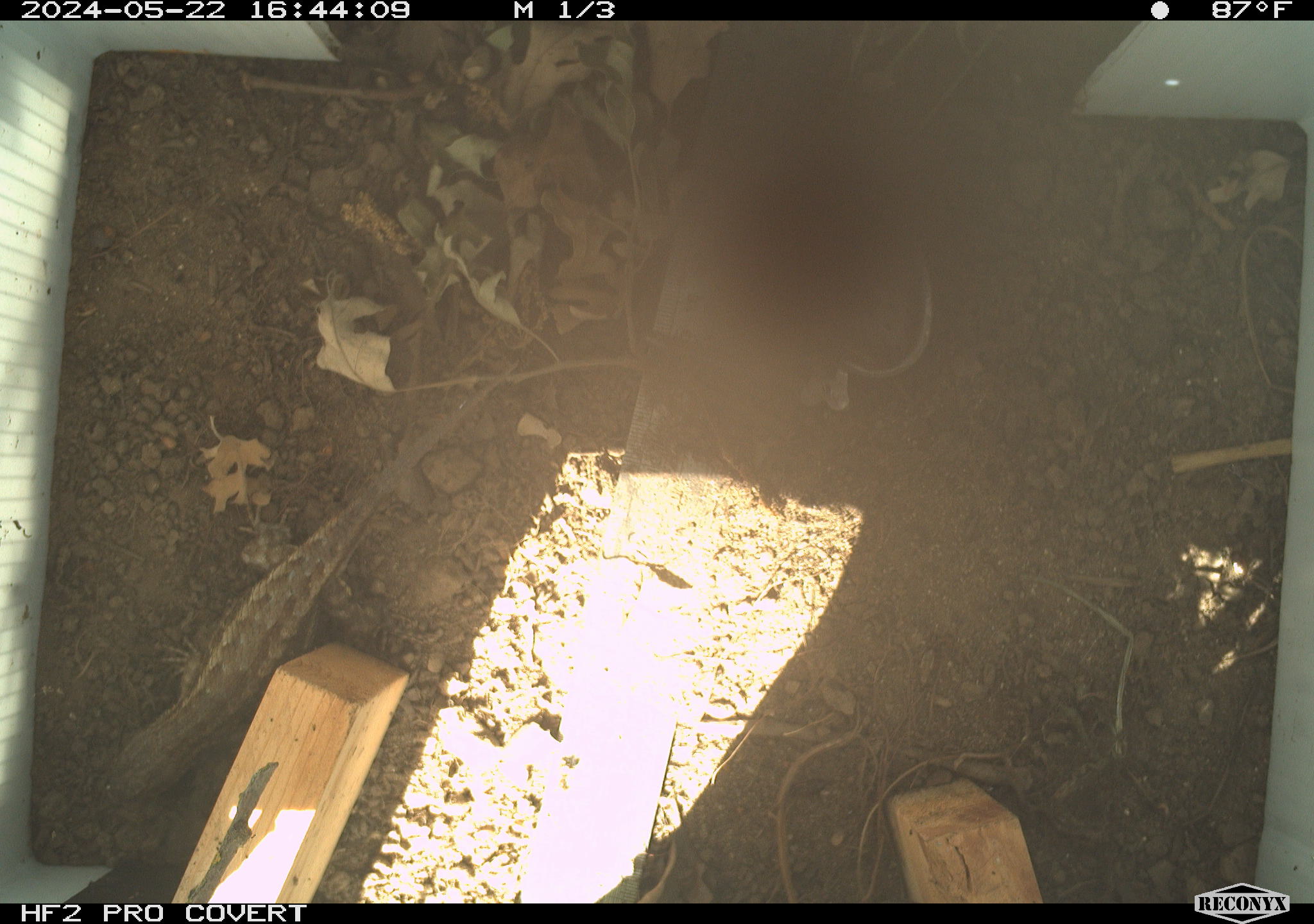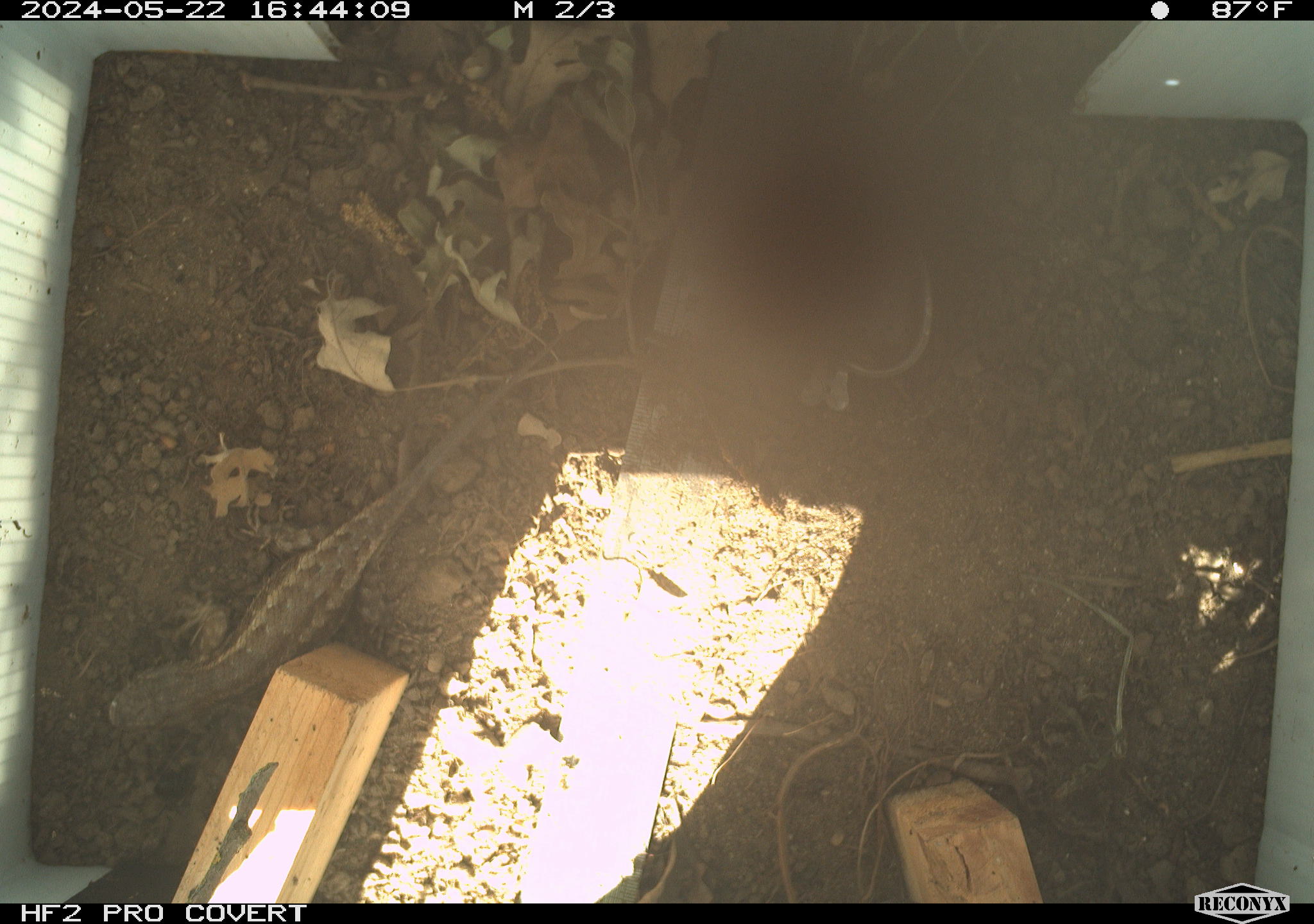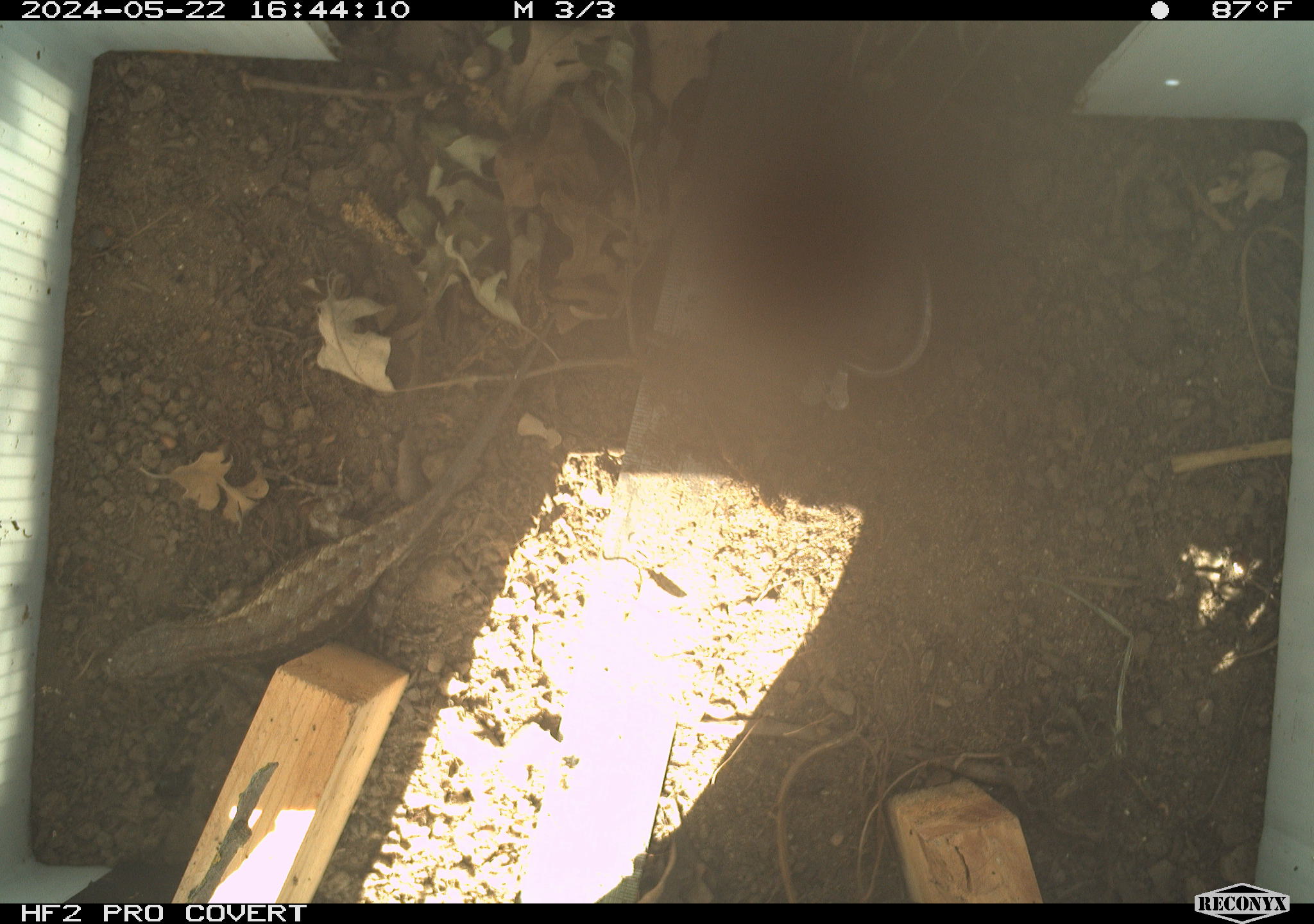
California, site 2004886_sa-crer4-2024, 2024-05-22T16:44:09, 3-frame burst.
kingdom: Animalia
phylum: Chordata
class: Reptilia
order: Squamata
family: Phrynosomatidae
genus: Sceloporus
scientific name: Sceloporus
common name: spiny lizards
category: sceloporus species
Sceloporus species (spiny lizards) (Sceloporus).